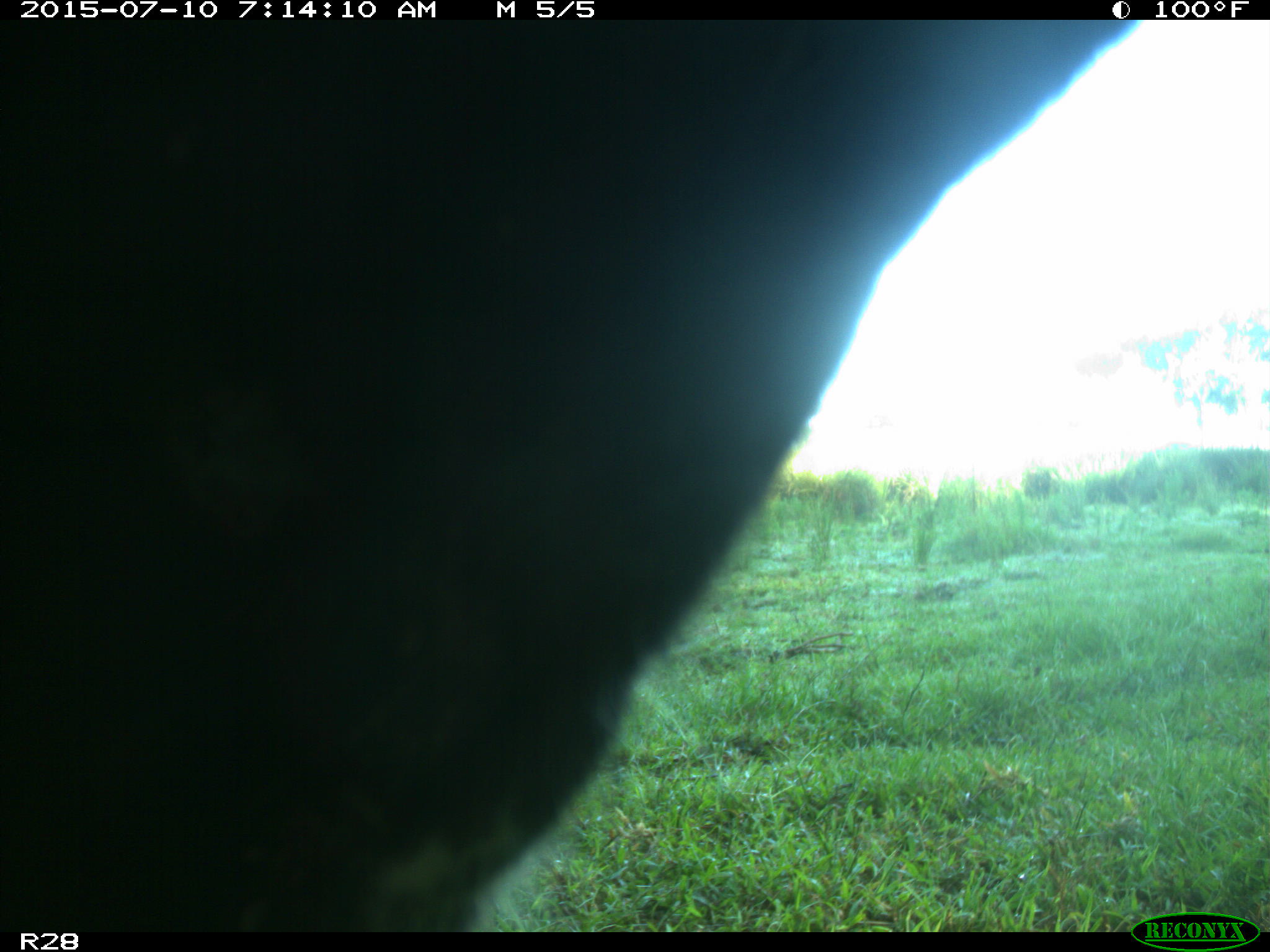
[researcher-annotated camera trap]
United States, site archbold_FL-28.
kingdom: Animalia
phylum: Chordata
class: Mammalia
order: Artiodactyla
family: Bovidae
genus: Bos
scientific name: Bos taurus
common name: domestic cow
Bos taurus (domestic cow).